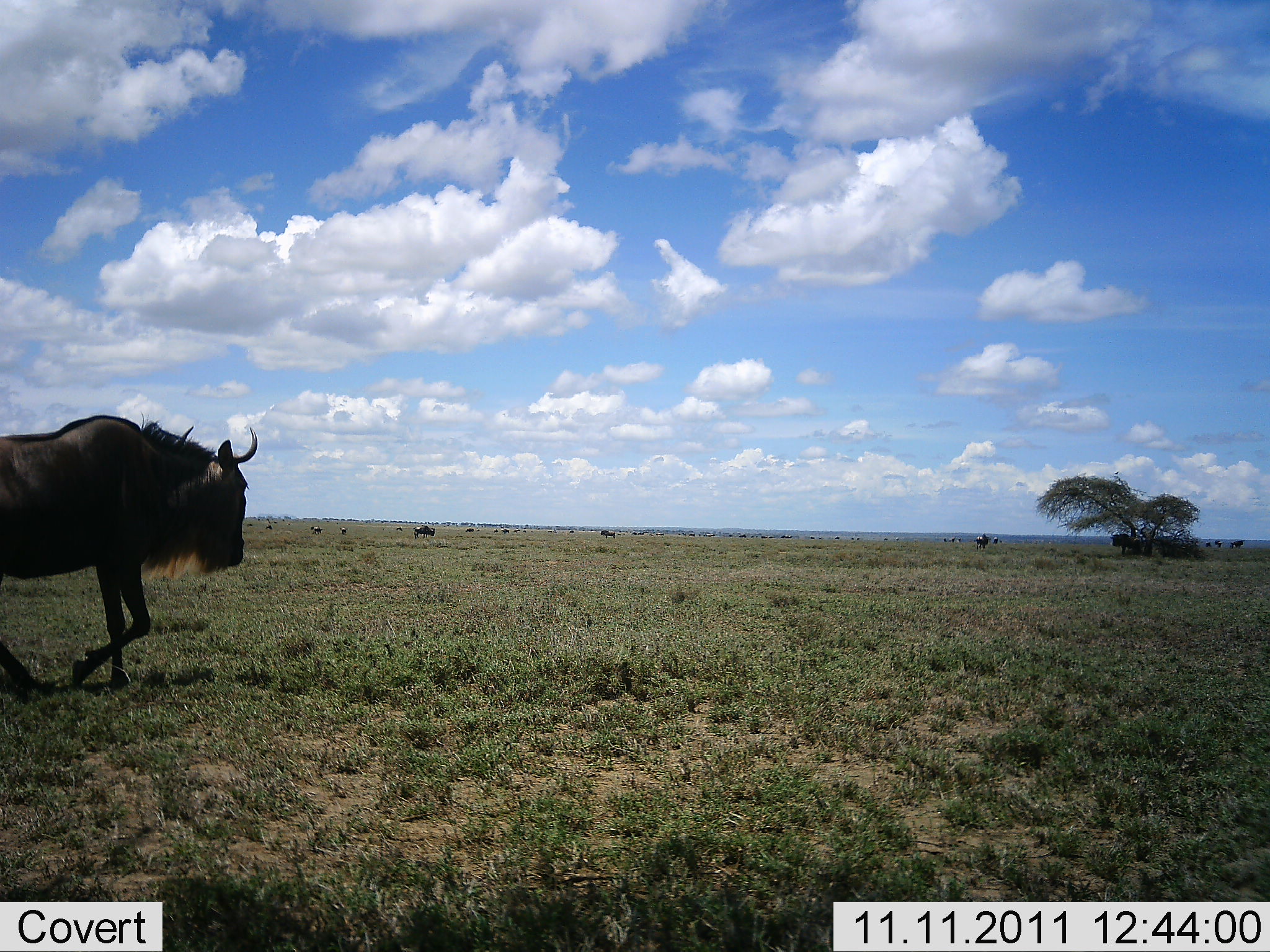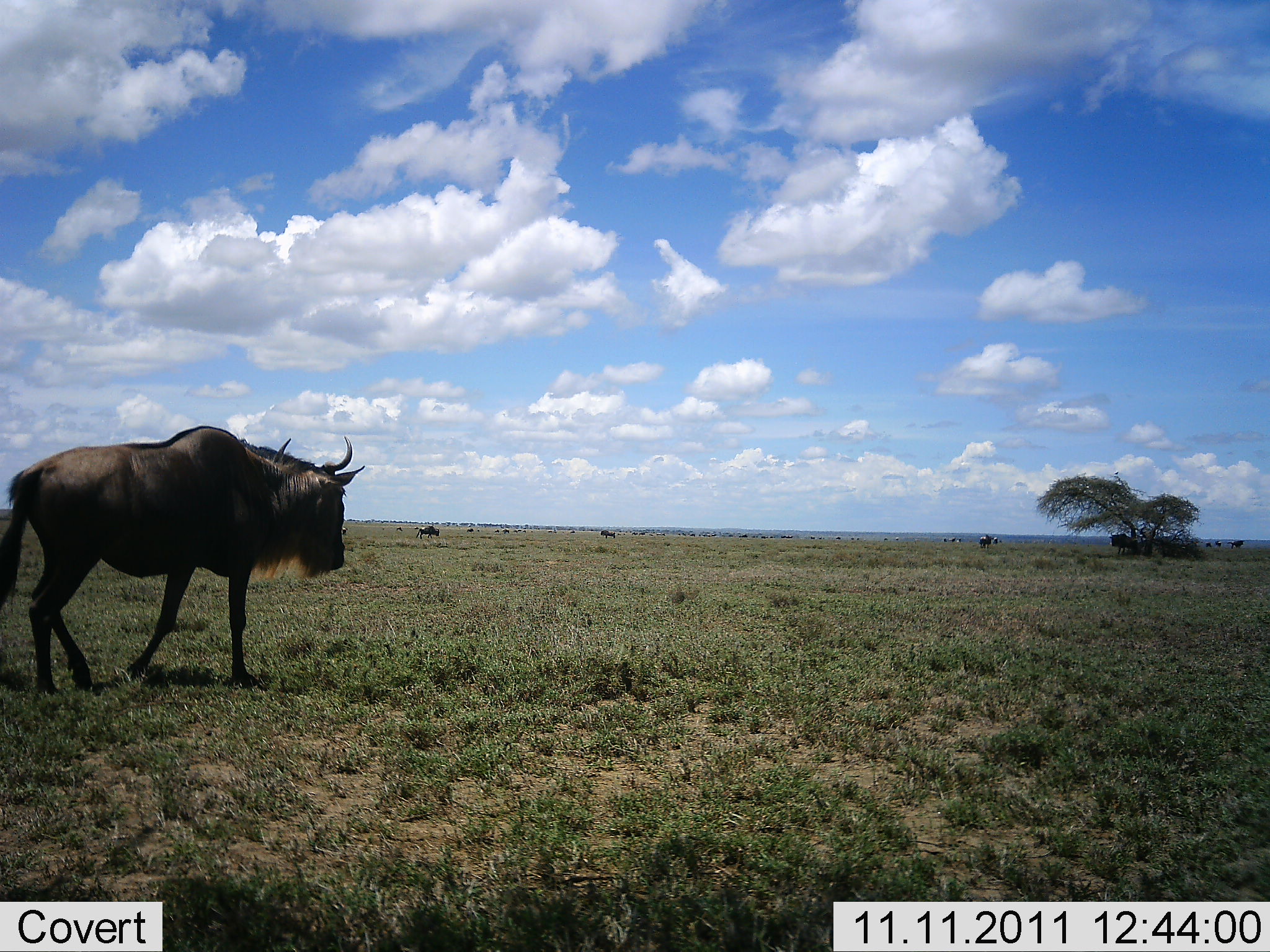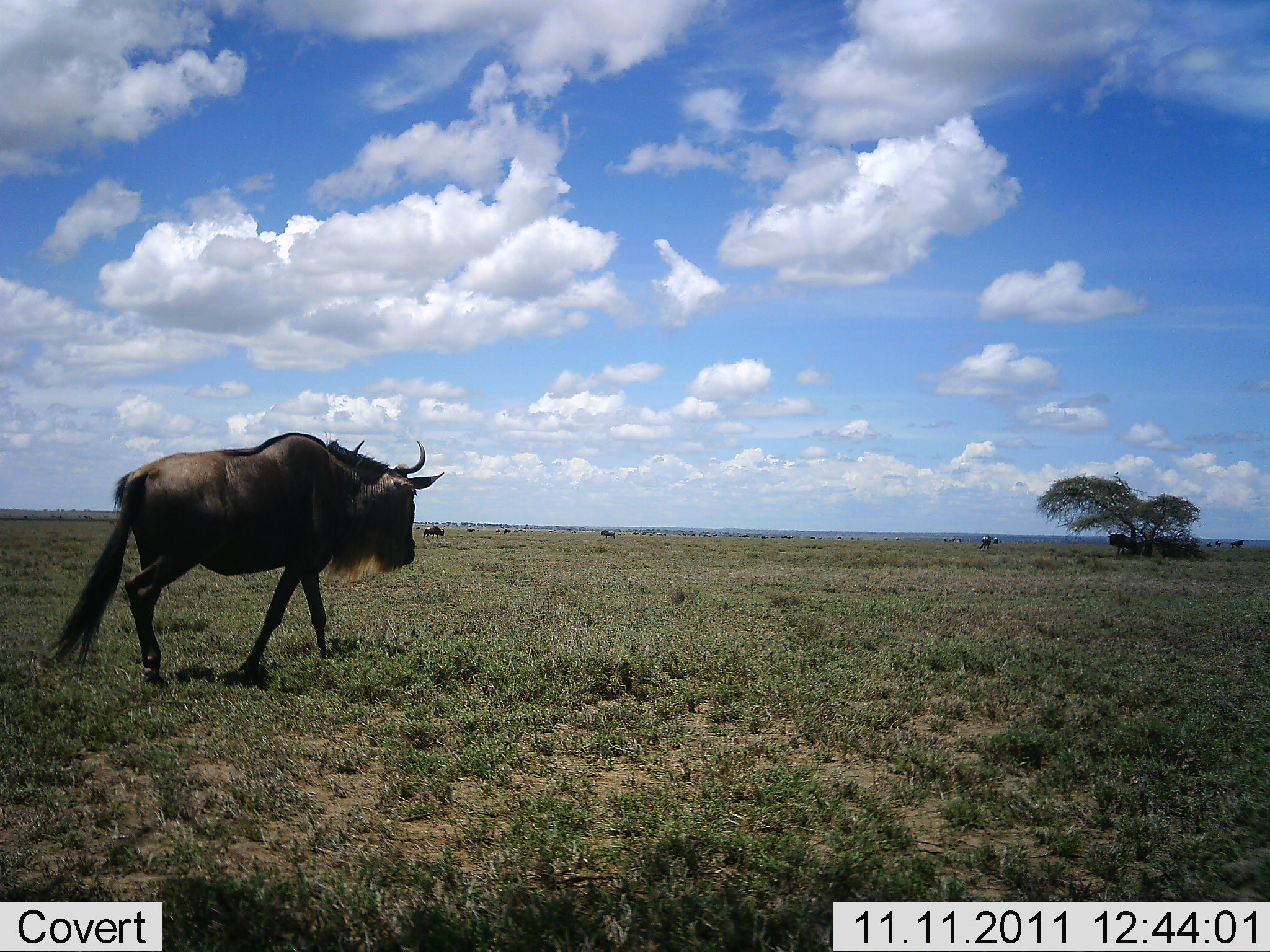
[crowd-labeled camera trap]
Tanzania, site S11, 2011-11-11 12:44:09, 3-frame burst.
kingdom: Animalia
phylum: Chordata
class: Mammalia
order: Artiodactyla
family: Bovidae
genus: Connochaetes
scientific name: Connochaetes taurinus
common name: blue wildebeest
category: wildebeest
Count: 11-50.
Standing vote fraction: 36%.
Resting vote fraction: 0%.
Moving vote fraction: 93%.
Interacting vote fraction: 0%.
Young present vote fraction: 0%.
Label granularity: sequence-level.